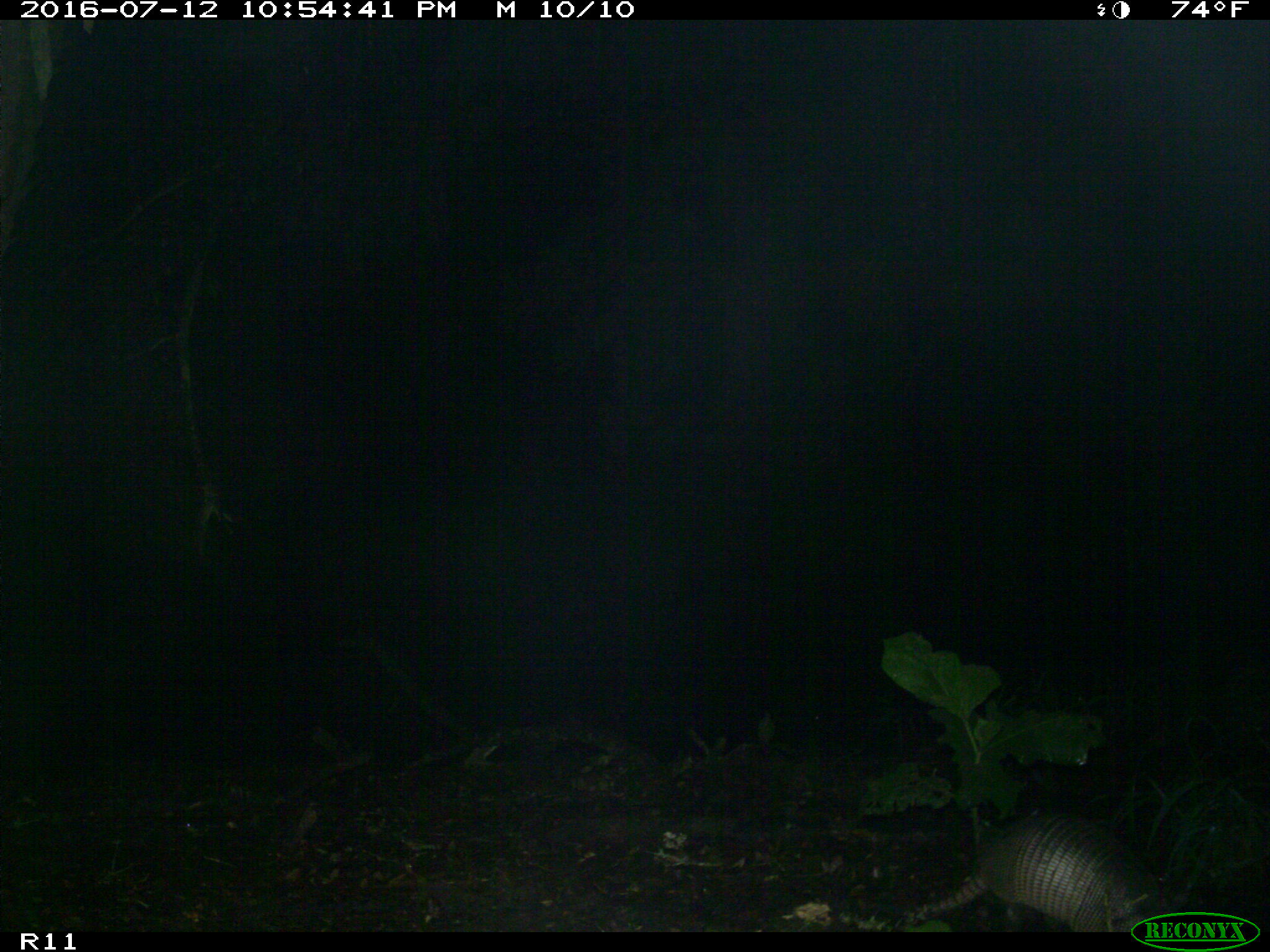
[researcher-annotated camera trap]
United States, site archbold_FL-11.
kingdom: Animalia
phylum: Chordata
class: Mammalia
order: Cingulata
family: Dasypodidae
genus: Dasypus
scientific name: Dasypus novemcinctus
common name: nine-banded armadillo